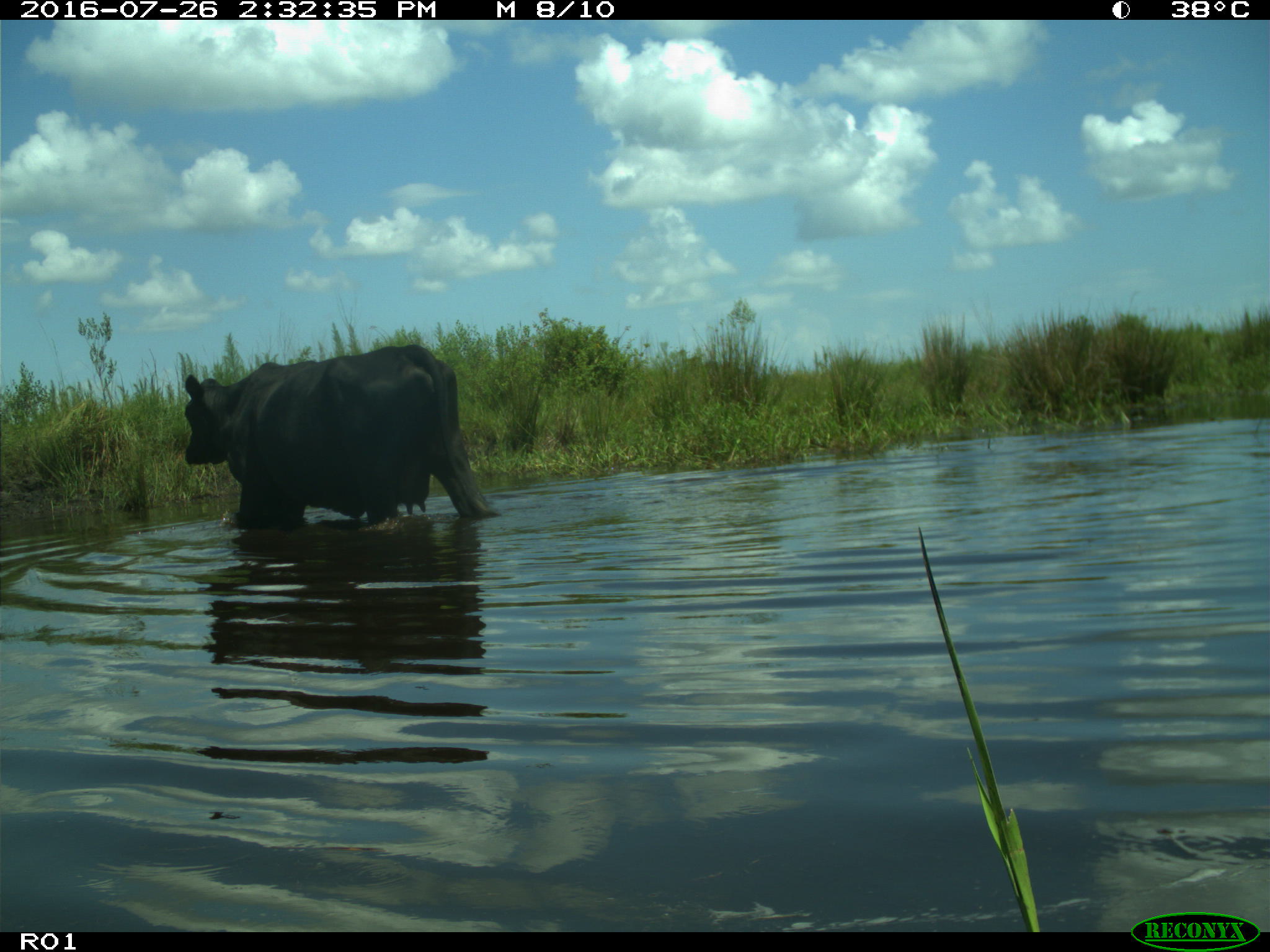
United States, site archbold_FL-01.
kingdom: Animalia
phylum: Chordata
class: Mammalia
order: Artiodactyla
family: Bovidae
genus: Bos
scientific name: Bos taurus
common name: domestic cow